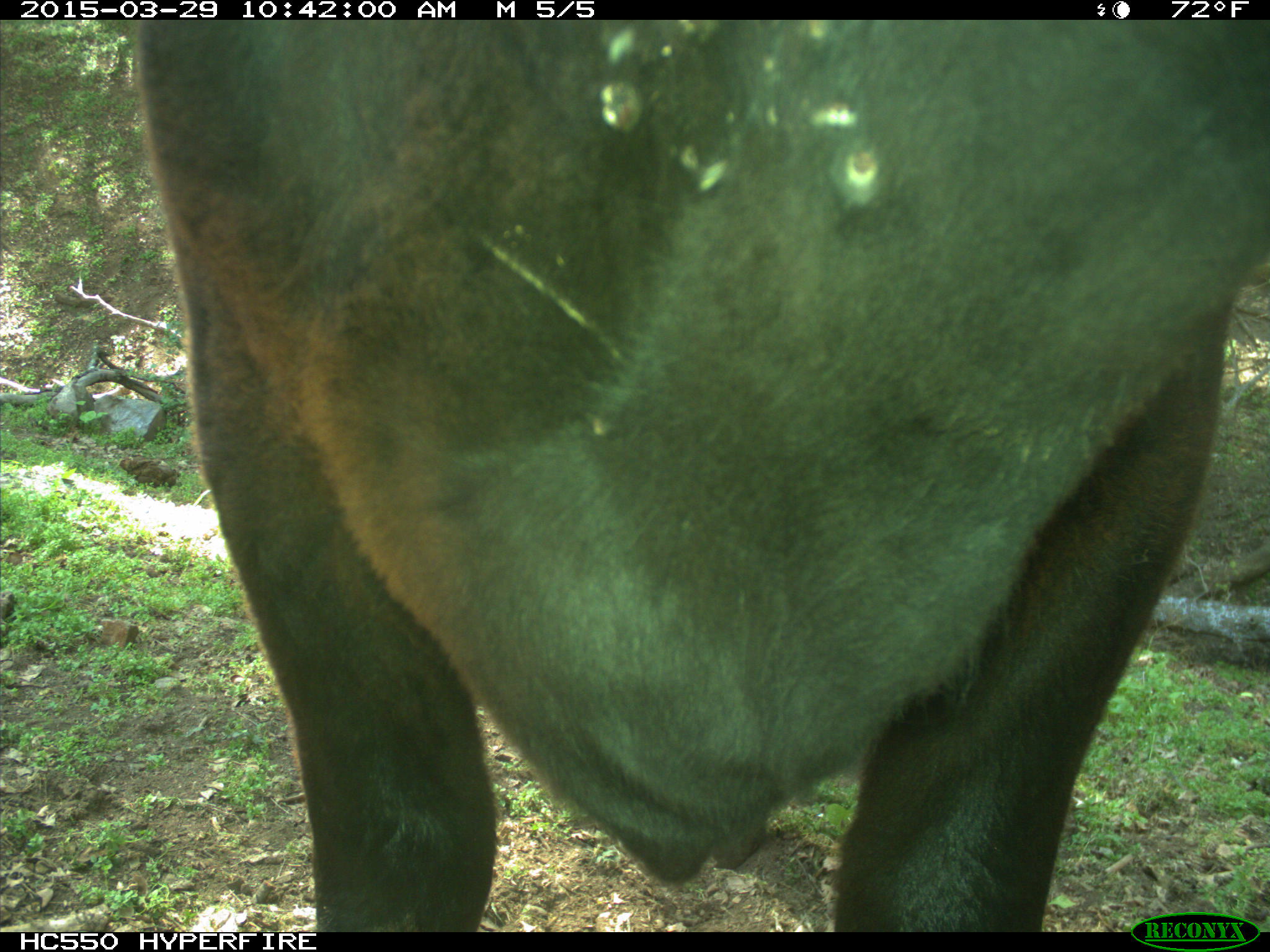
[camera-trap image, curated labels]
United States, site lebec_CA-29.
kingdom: Animalia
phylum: Chordata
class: Mammalia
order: Artiodactyla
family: Bovidae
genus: Bos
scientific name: Bos taurus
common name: domestic cow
Bos taurus (domestic cow).